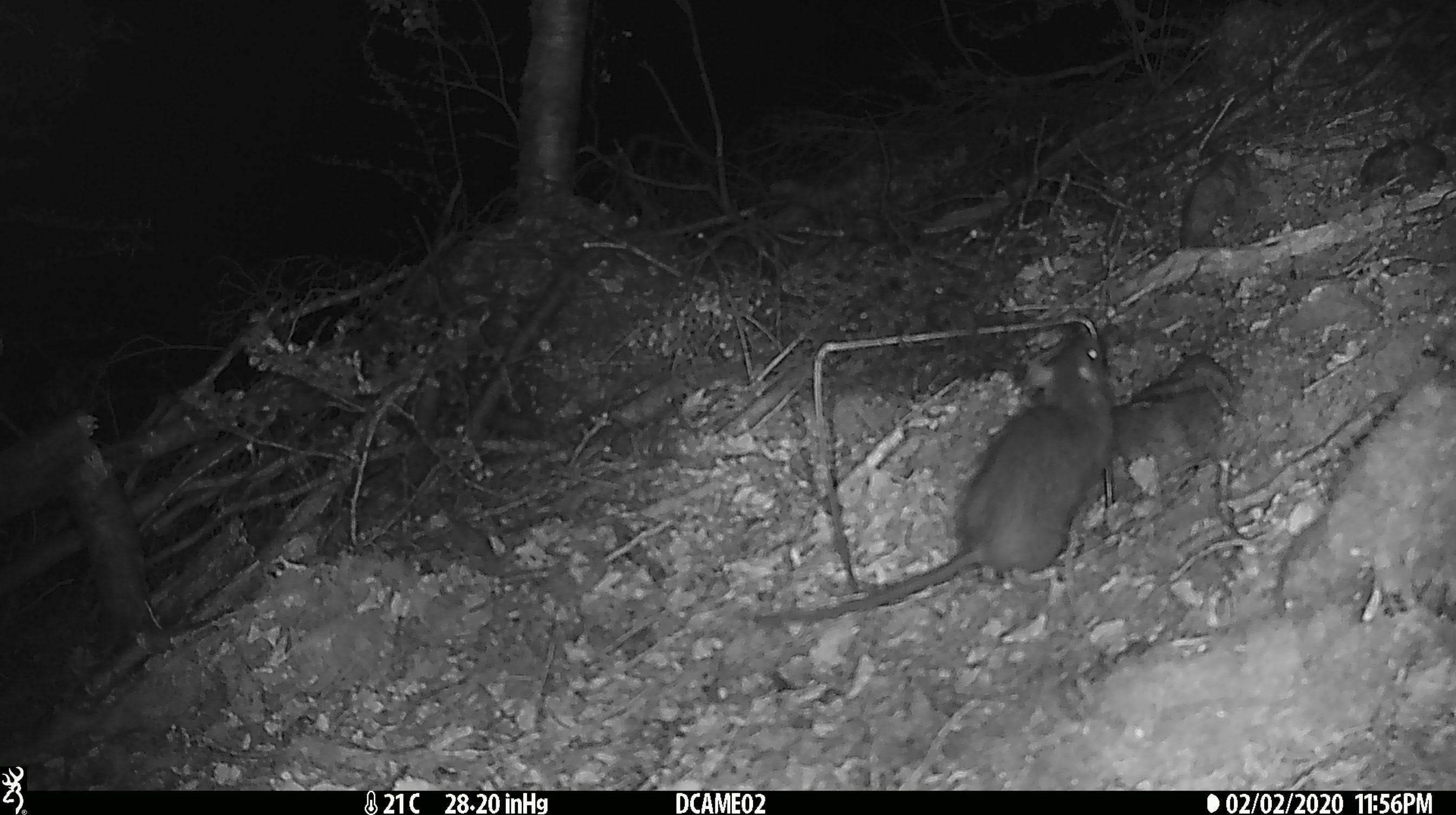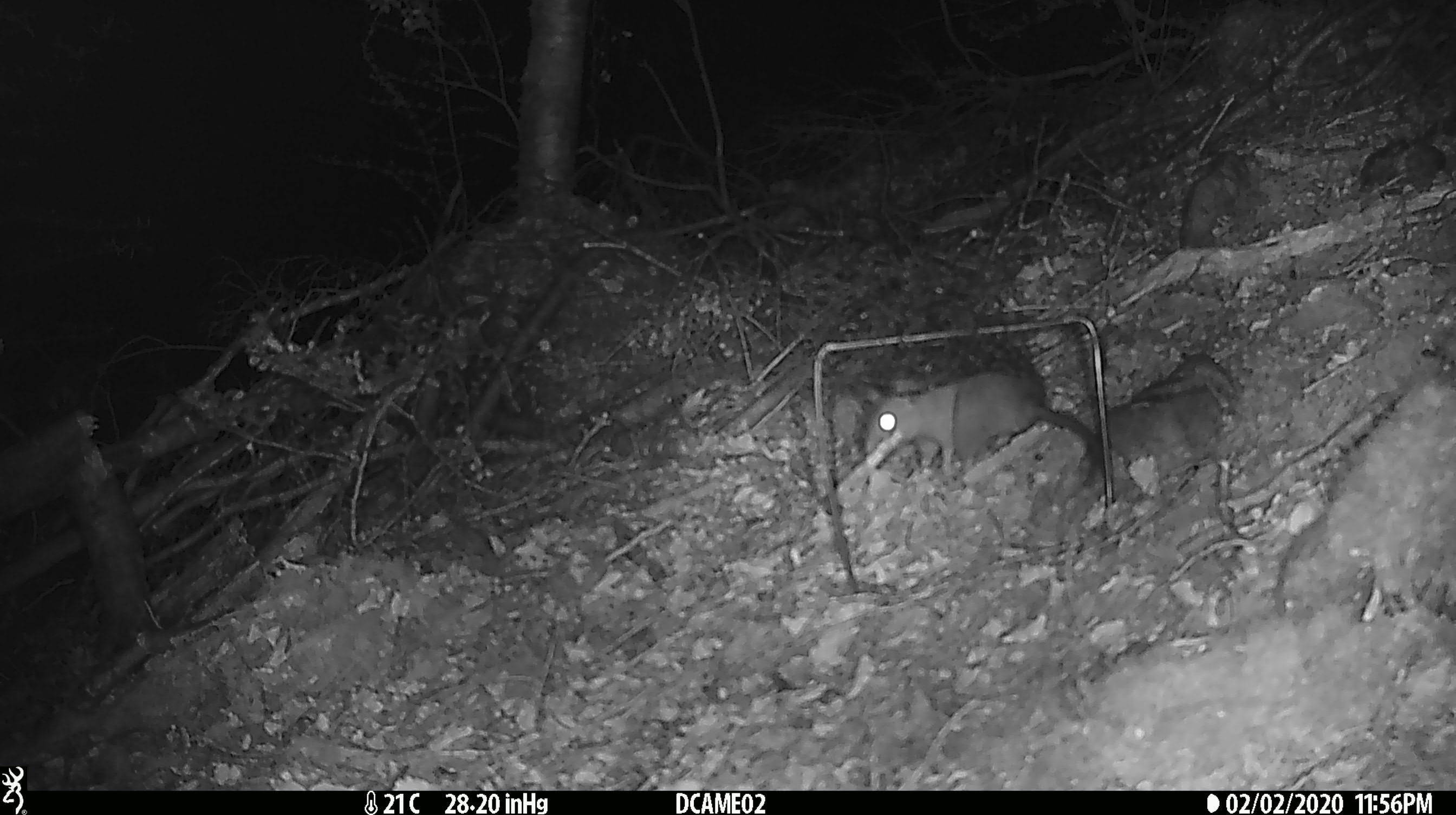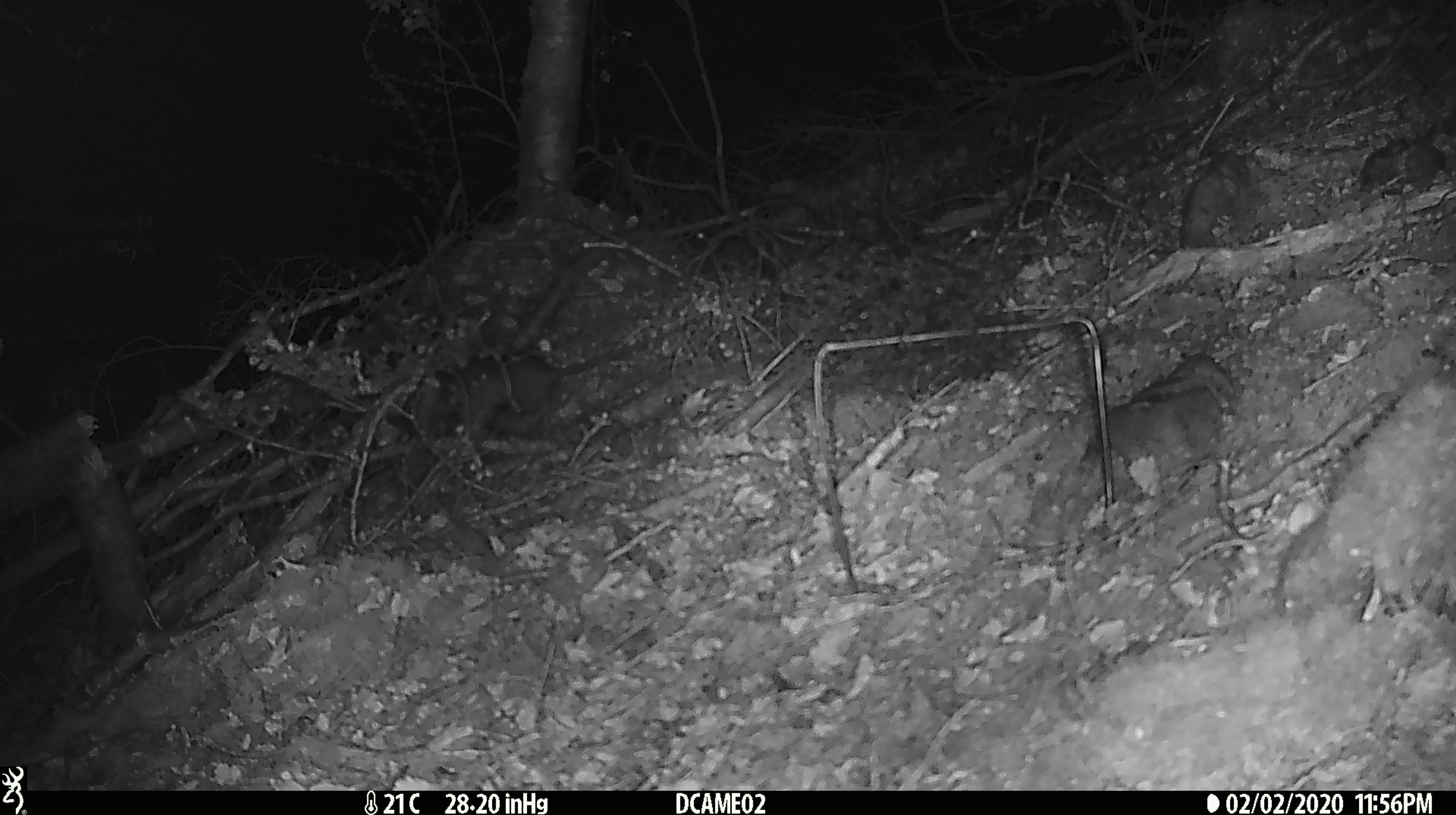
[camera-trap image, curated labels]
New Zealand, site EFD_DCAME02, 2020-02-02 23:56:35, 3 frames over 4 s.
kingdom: Animalia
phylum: Chordata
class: Mammalia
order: Rodentia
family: Muridae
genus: Rattus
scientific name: Rattus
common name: rat